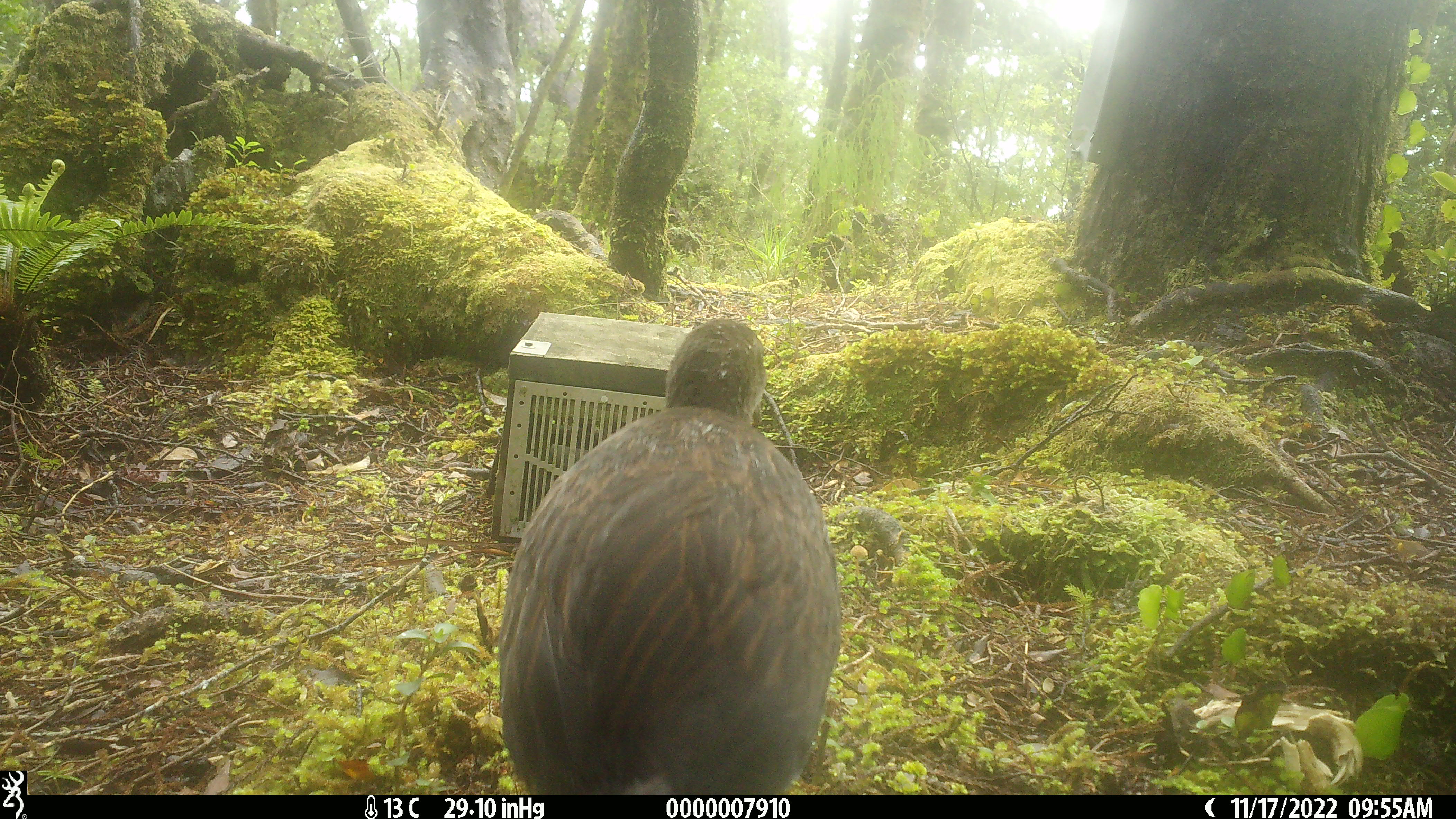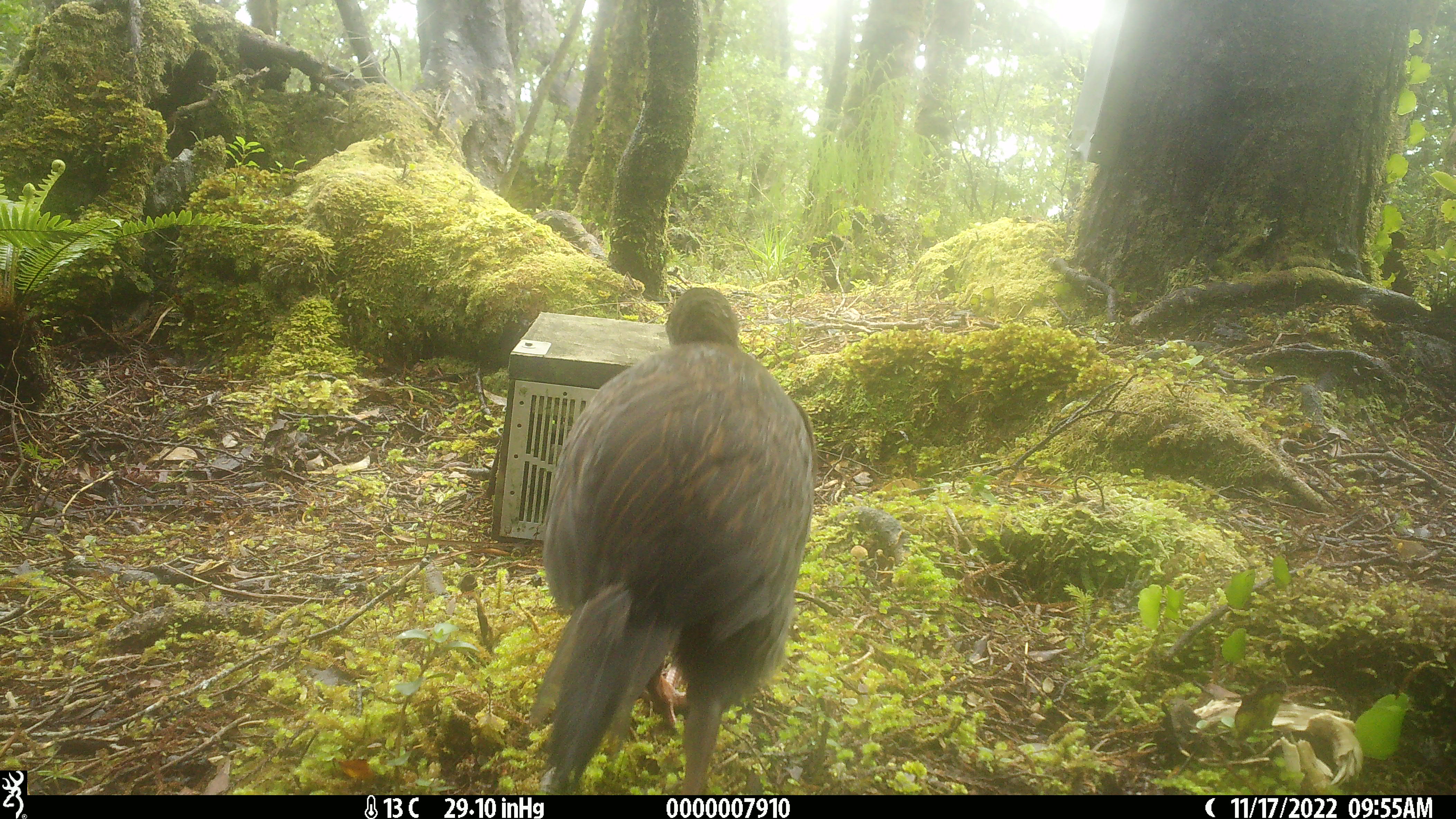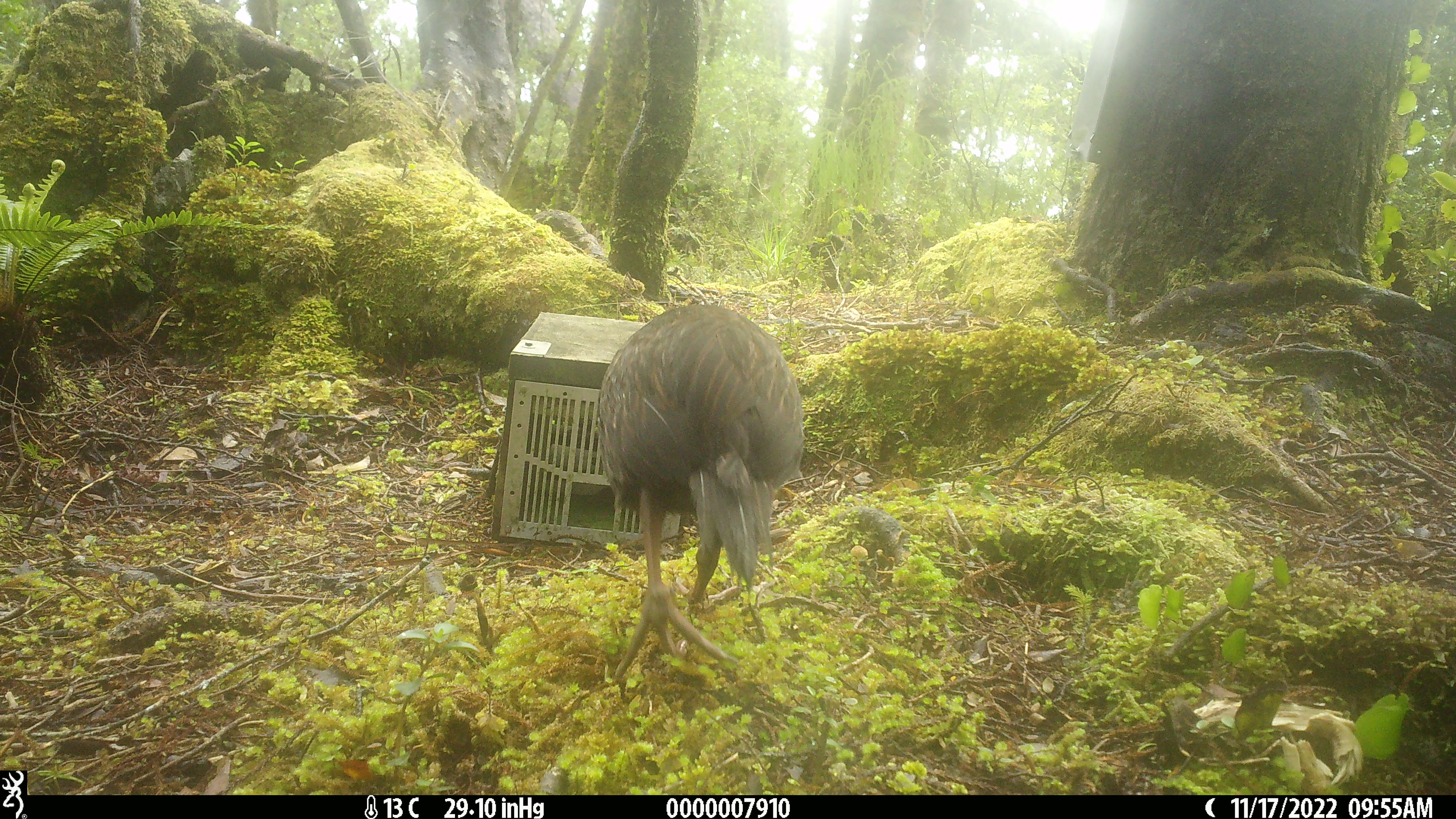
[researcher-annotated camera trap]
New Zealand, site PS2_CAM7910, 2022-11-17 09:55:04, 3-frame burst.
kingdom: Animalia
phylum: Chordata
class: Aves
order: Gruiformes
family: Rallidae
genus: Gallirallus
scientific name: Gallirallus australis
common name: weka